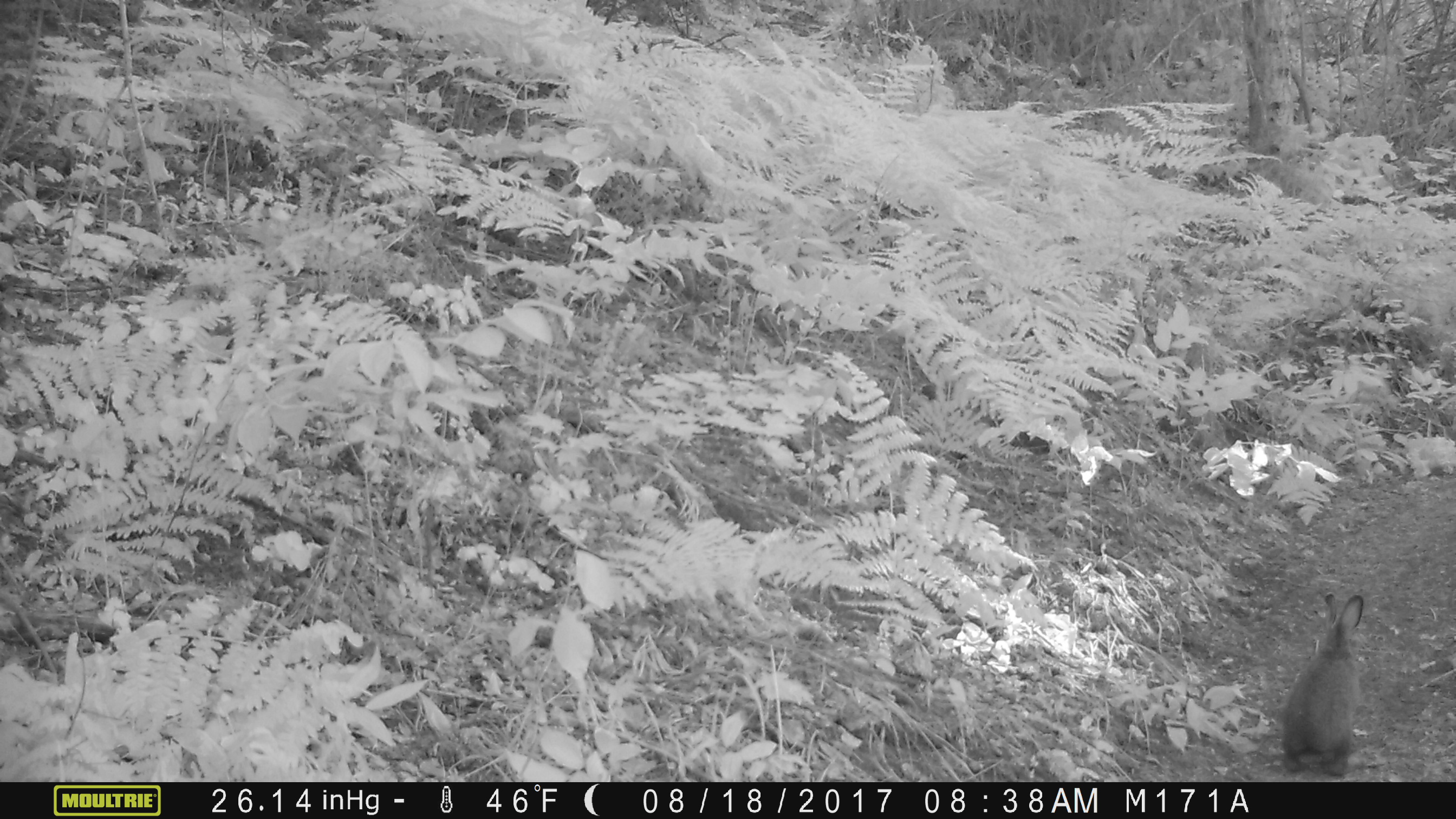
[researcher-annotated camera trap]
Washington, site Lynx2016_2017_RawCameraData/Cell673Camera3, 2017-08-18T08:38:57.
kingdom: Animalia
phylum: Chordata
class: Mammalia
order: Lagomorpha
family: Leporidae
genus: Lepus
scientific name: Lepus americanus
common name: snowshoe hare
Lepus americanus (snowshoe hare). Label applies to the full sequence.